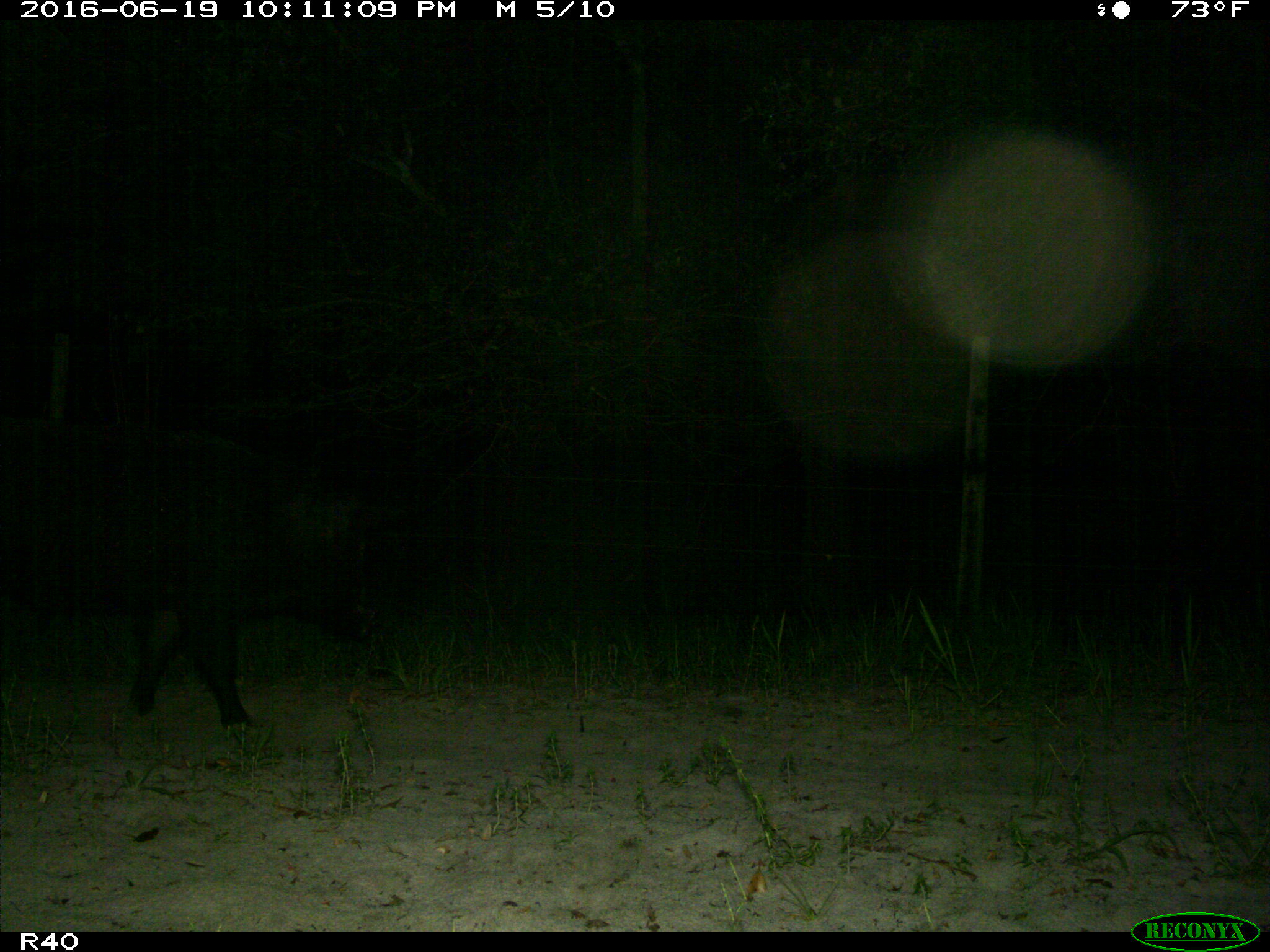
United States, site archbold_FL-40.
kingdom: Animalia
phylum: Chordata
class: Mammalia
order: Artiodactyla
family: Suidae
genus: Sus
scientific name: Sus scrofa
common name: wild boar